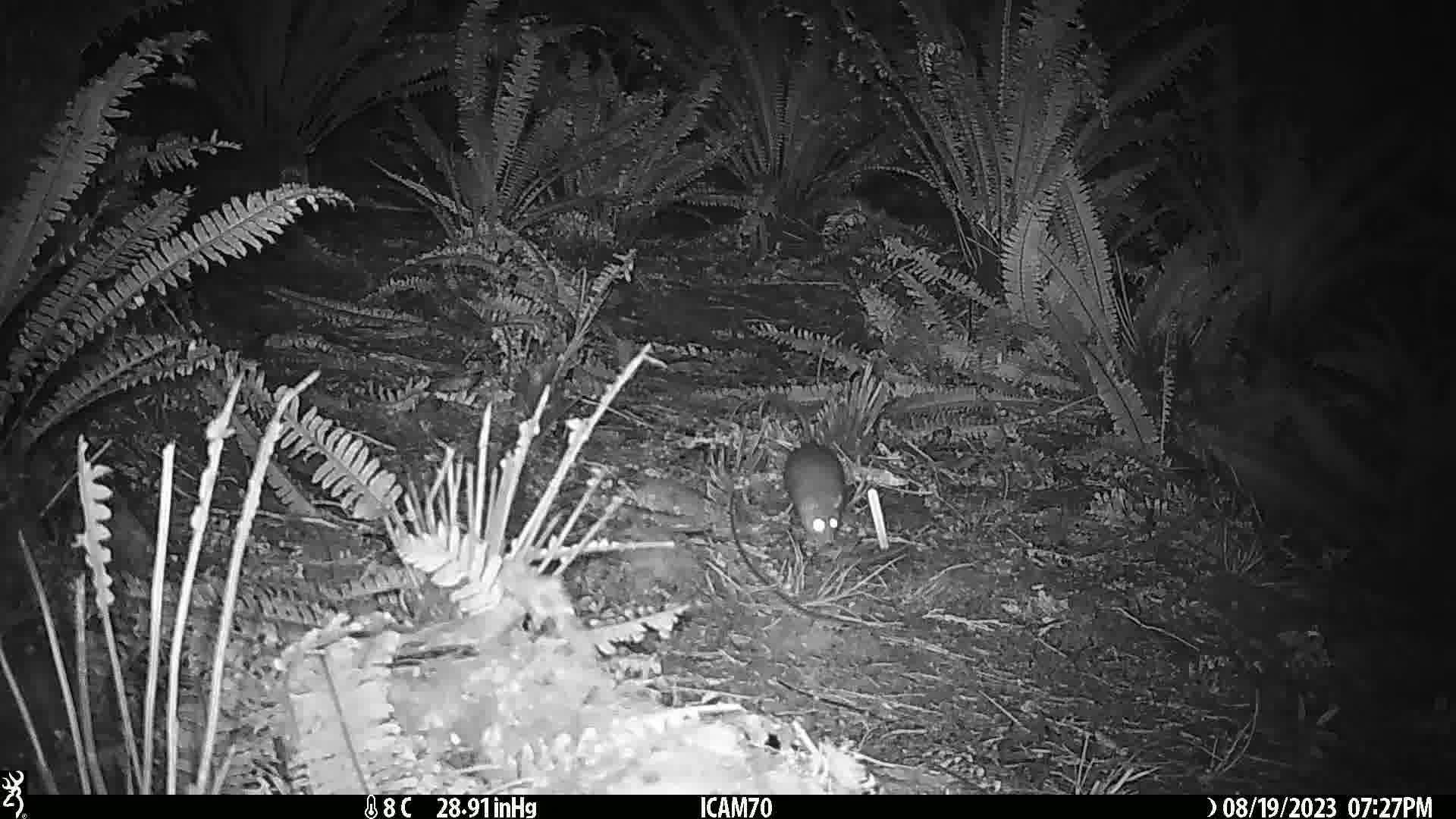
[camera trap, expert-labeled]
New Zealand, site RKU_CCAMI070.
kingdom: Animalia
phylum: Chordata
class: Mammalia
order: Rodentia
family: Muridae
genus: Rattus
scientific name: Rattus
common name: rat